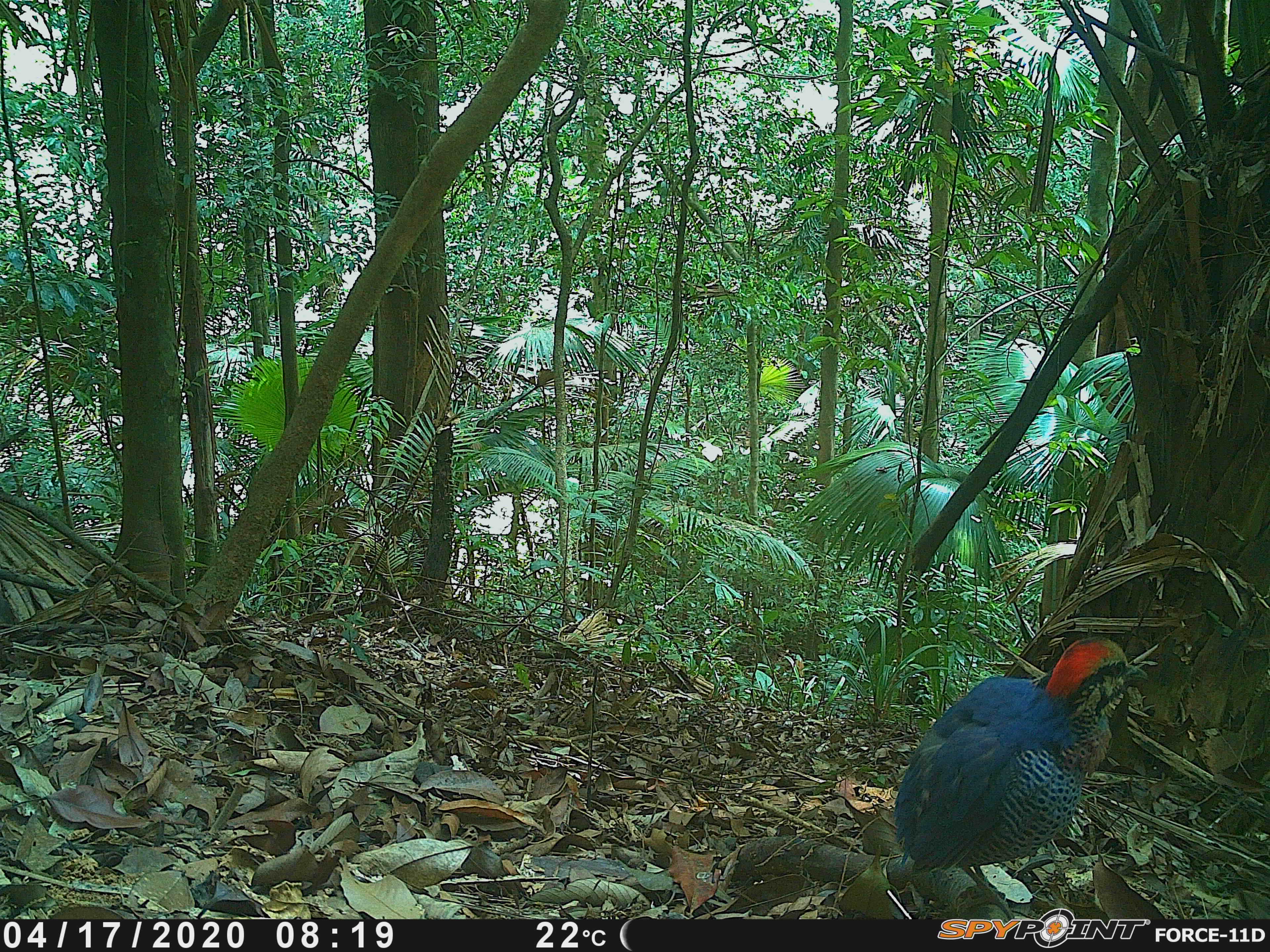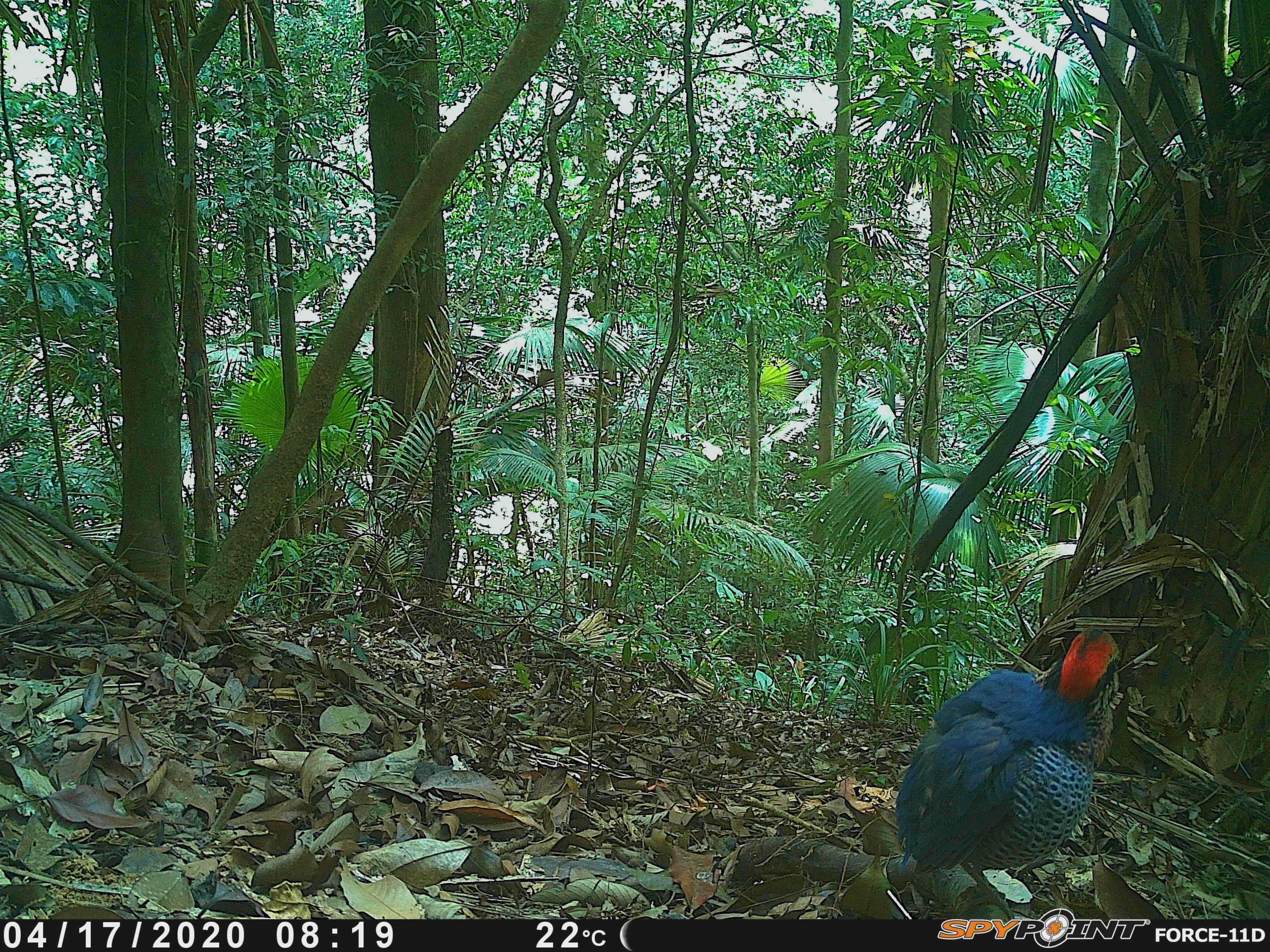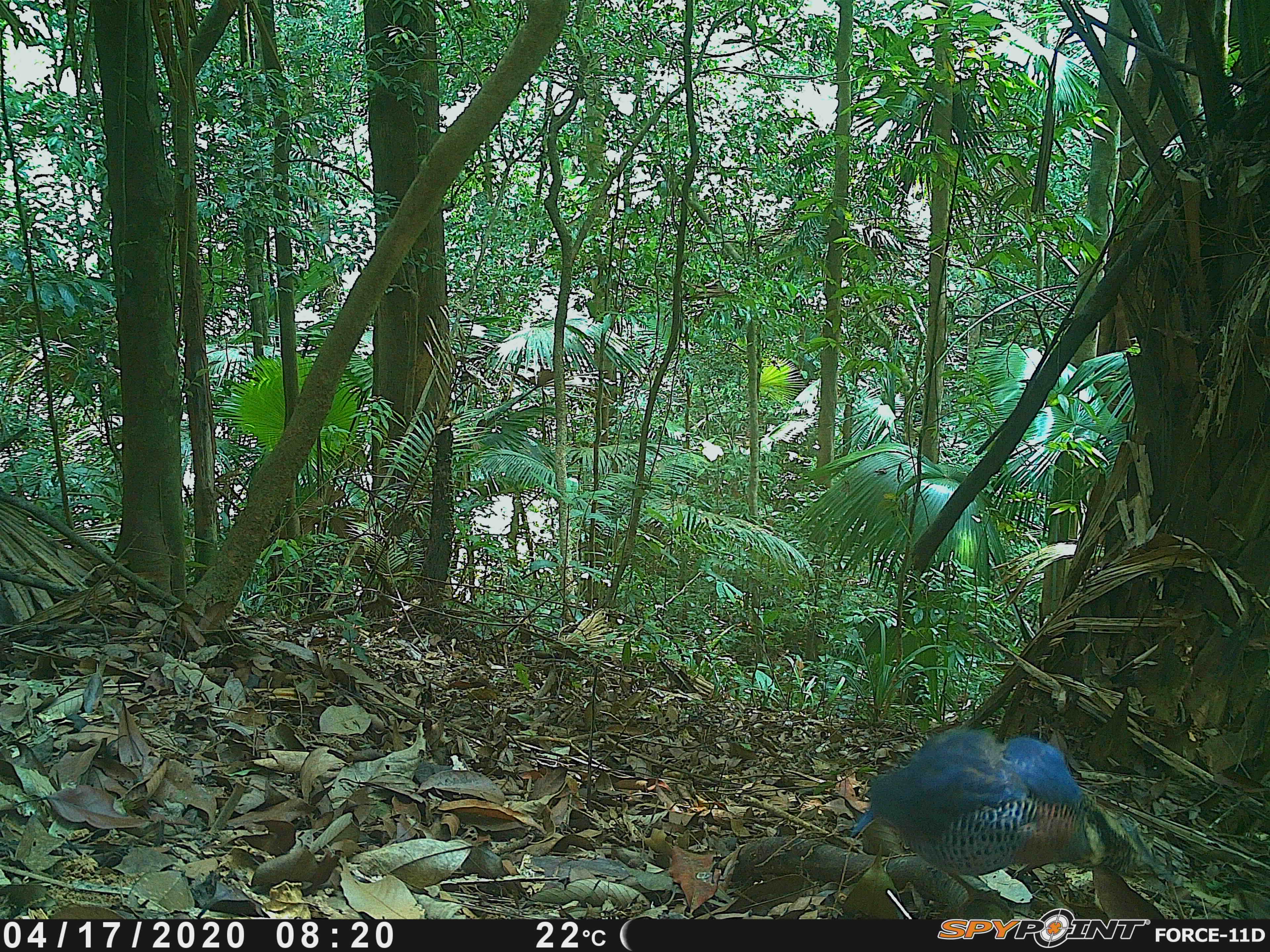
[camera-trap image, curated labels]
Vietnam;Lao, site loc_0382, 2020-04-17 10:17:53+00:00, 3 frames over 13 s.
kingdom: Animalia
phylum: Chordata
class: Aves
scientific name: Aves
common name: bird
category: unidentified bird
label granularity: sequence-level